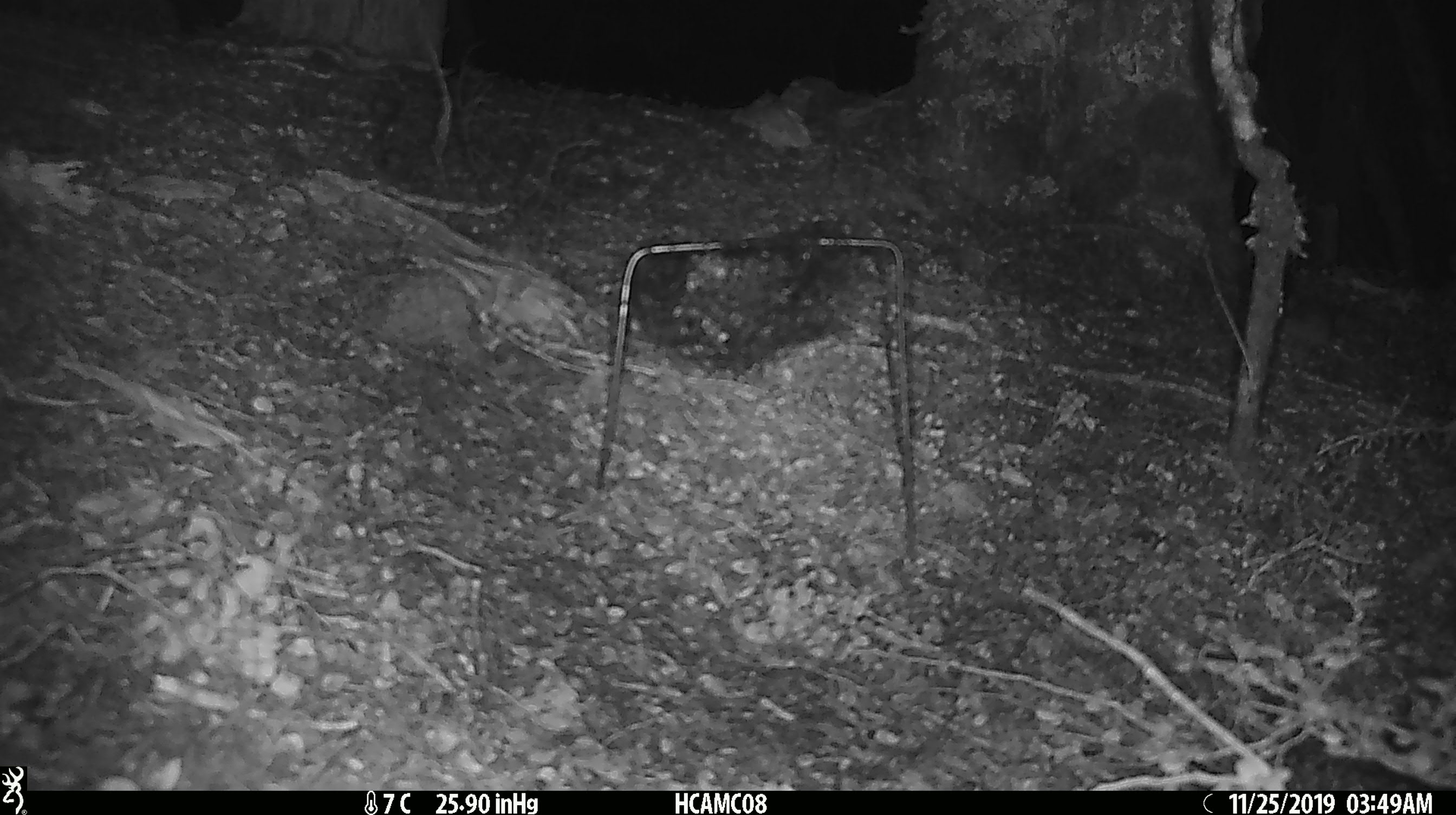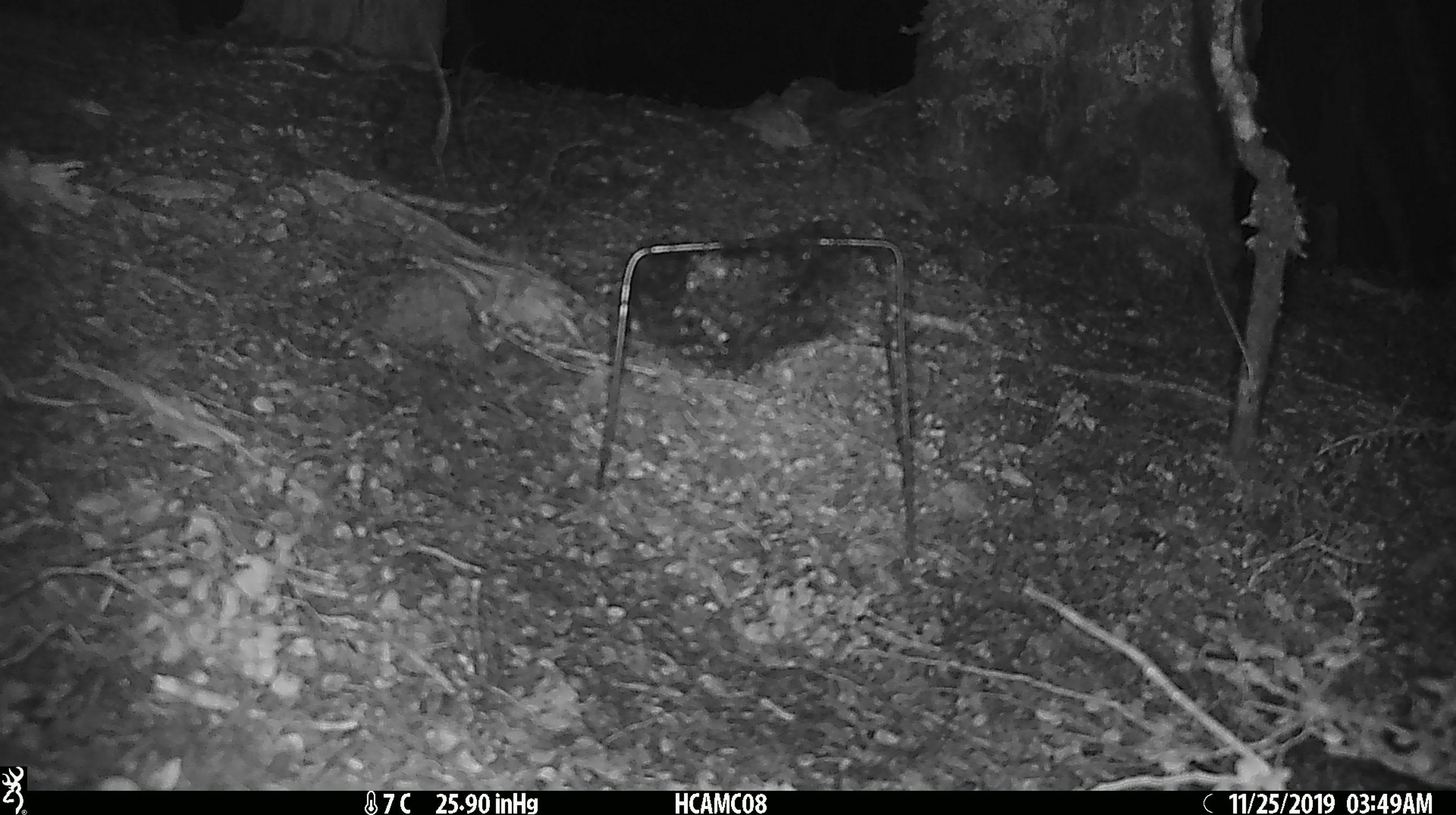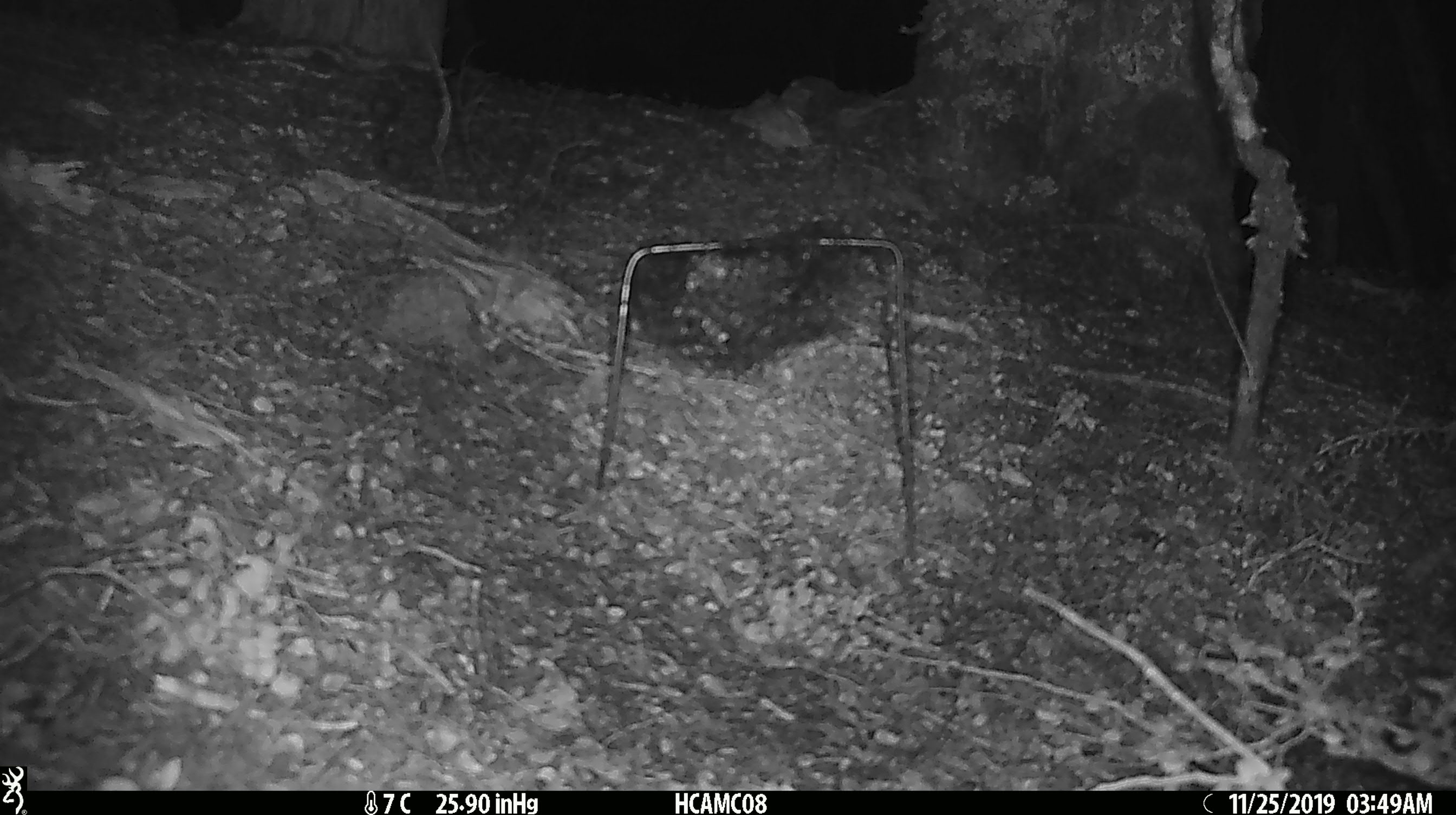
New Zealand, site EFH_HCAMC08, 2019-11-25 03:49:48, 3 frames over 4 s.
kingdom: Animalia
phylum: Chordata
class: Mammalia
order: Rodentia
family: Muridae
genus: Mus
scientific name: Mus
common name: mouse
Mouse (Mus).